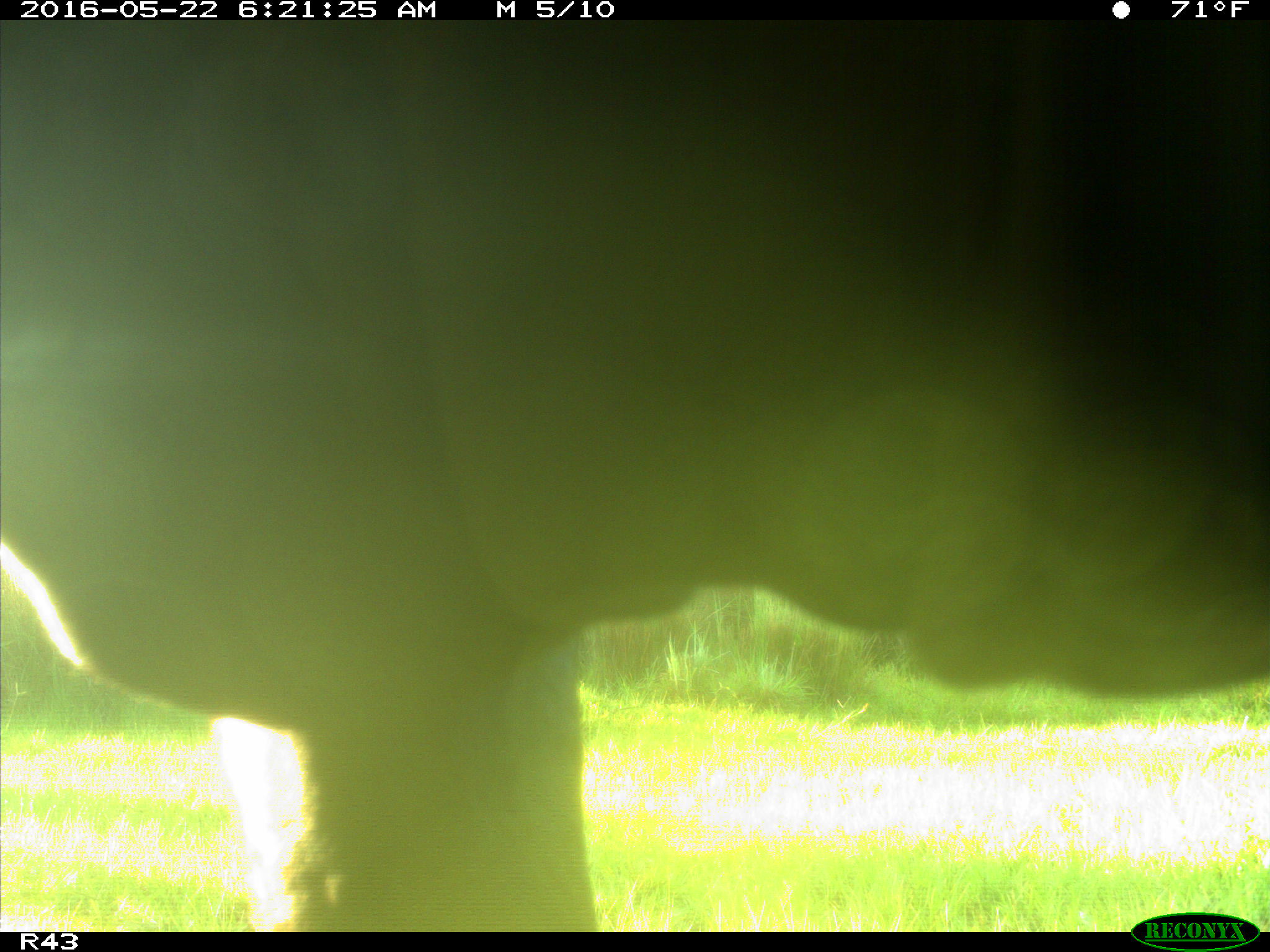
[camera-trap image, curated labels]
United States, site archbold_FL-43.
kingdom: Animalia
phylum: Chordata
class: Mammalia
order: Artiodactyla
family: Bovidae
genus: Bos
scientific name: Bos taurus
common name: domestic cow